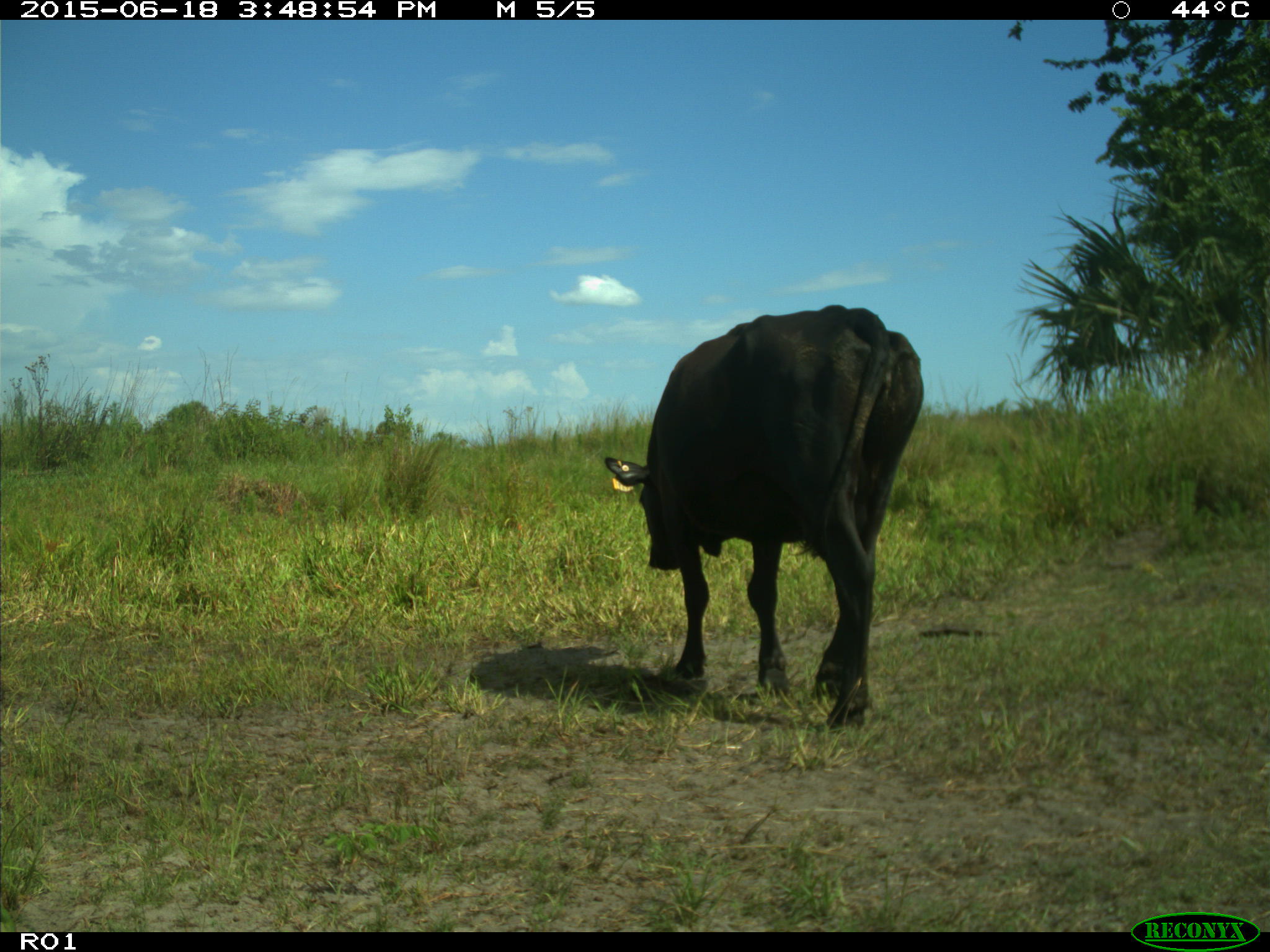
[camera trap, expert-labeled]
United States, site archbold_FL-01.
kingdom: Animalia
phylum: Chordata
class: Mammalia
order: Artiodactyla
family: Bovidae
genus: Bos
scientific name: Bos taurus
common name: domestic cow